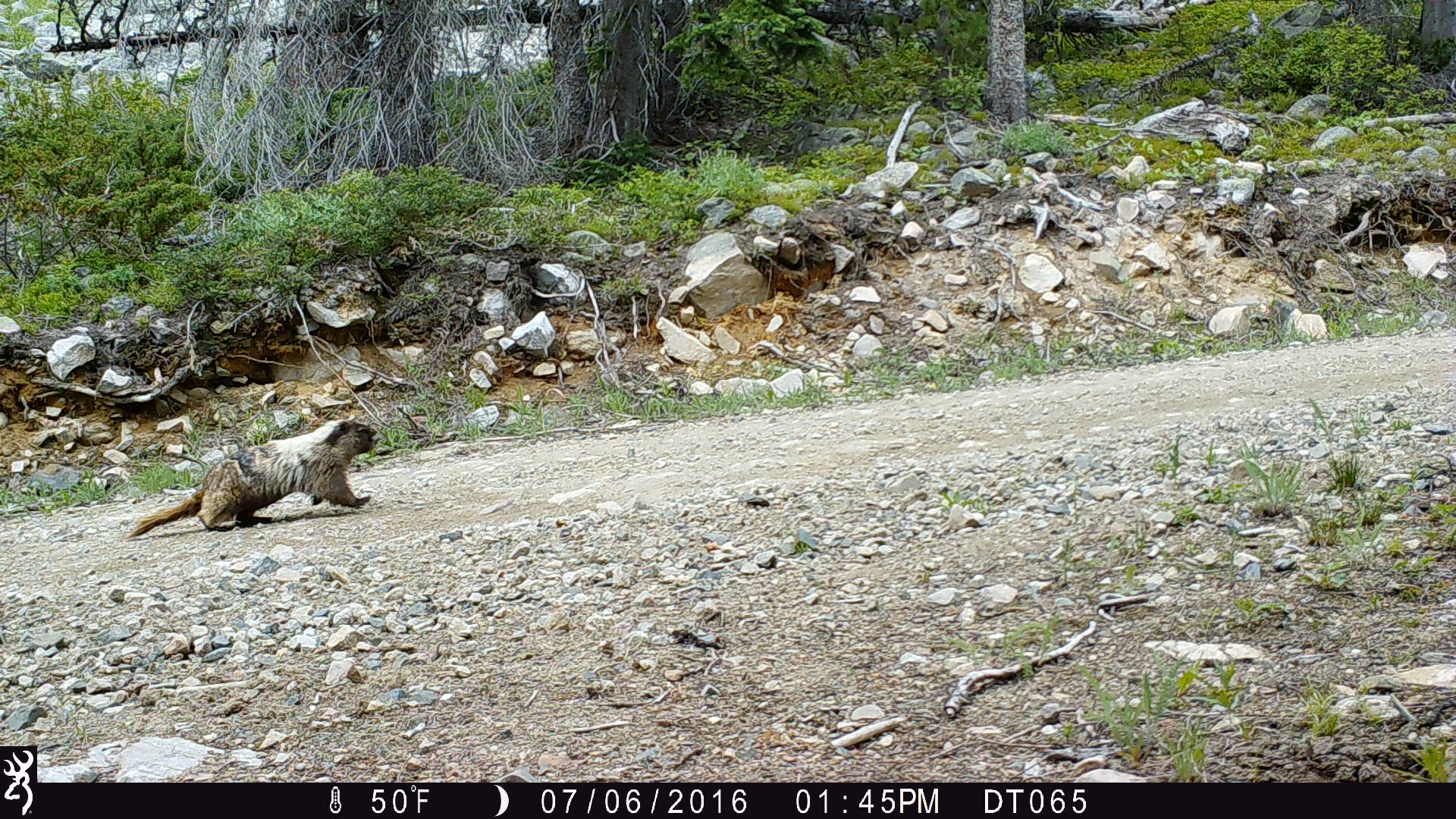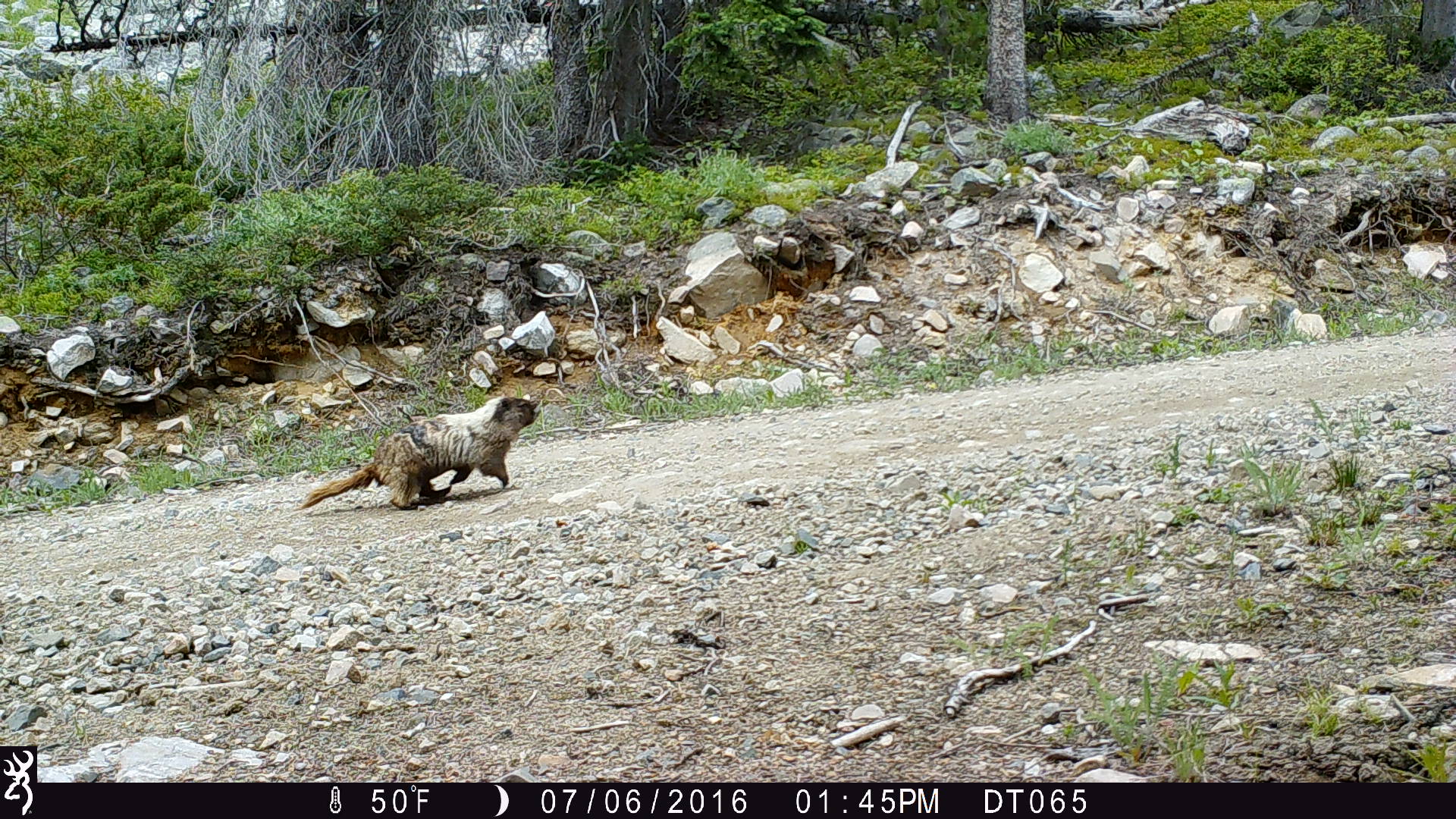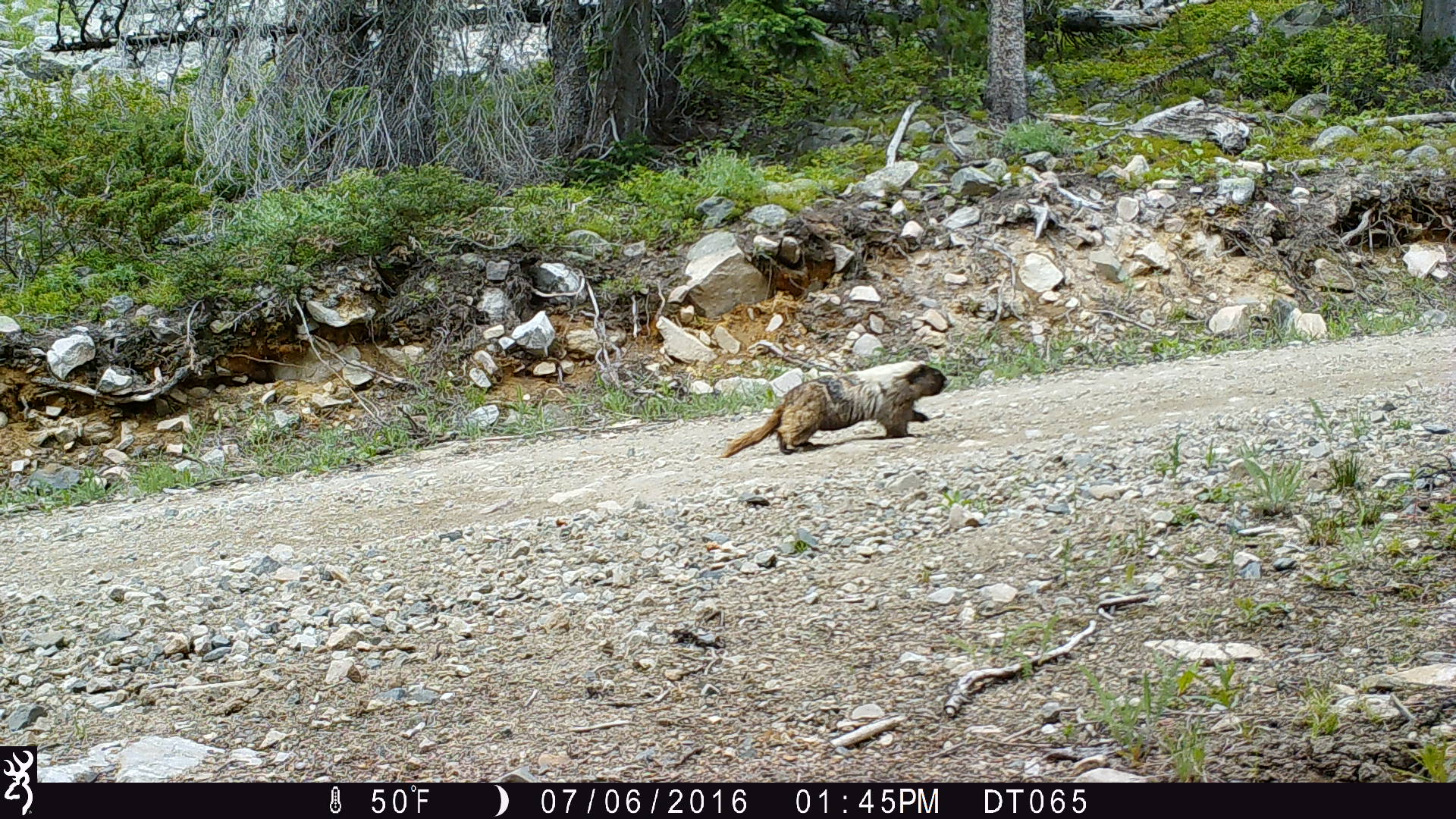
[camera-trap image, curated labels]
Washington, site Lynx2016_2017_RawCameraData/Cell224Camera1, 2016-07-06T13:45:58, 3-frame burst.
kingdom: Animalia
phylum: Chordata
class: Mammalia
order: Rodentia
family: Sciuridae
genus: Marmota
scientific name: Marmota caligata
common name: hoary marmot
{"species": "Marmota caligata (hoary marmot)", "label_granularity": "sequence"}